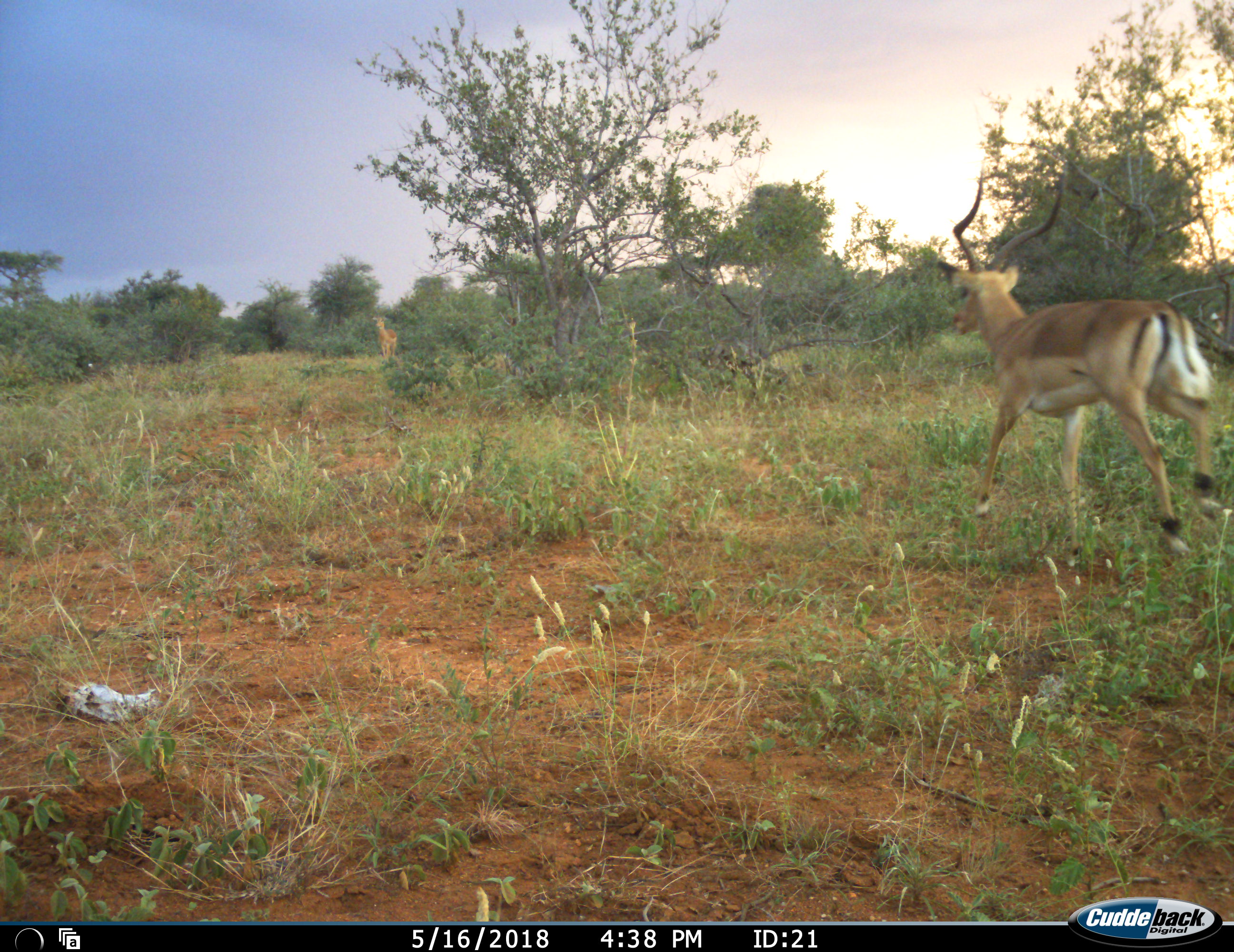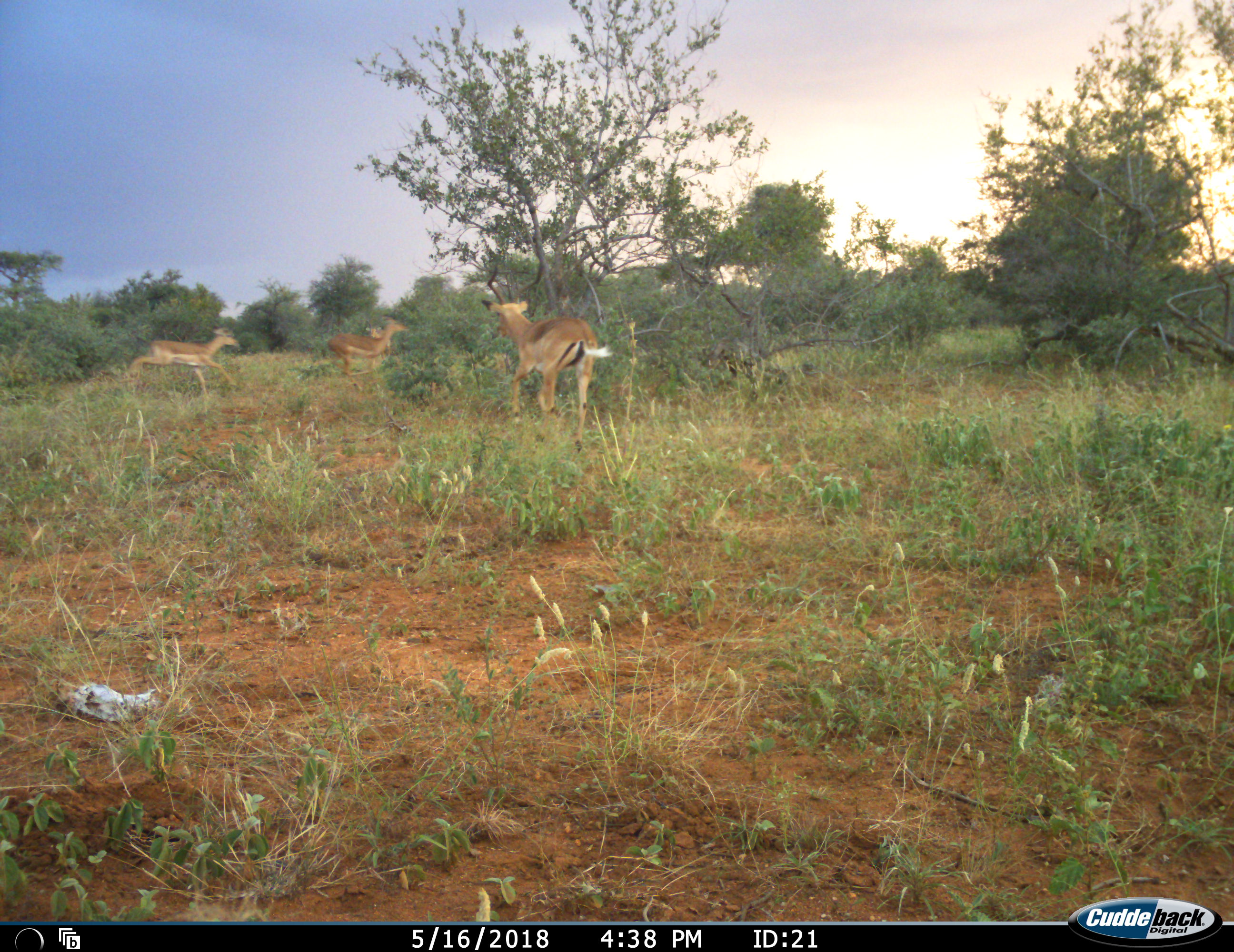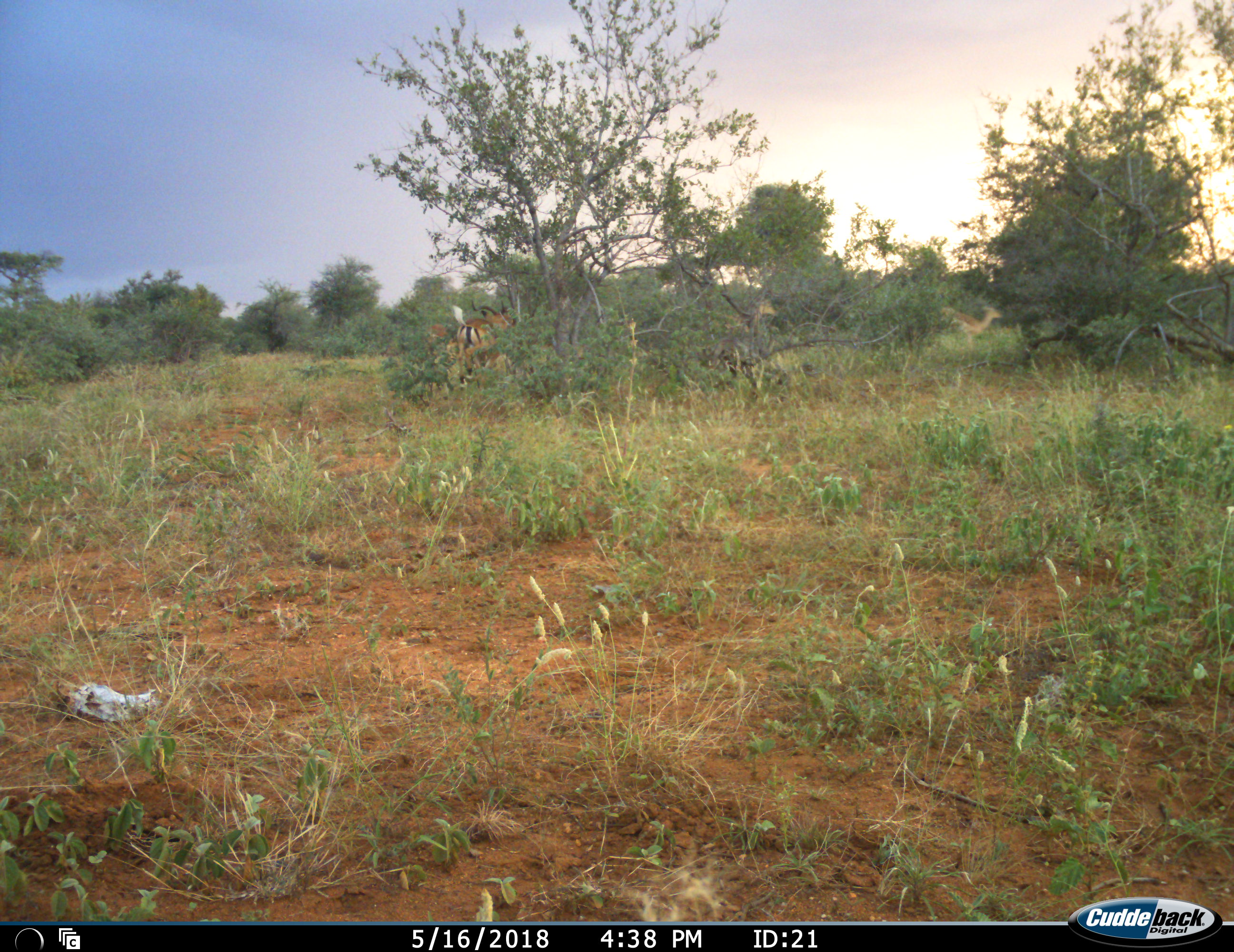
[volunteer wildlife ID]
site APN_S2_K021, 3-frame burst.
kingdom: Animalia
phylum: Chordata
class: Mammalia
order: Artiodactyla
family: Bovidae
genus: Aepyceros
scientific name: Aepyceros melampus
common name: impala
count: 4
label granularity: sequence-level